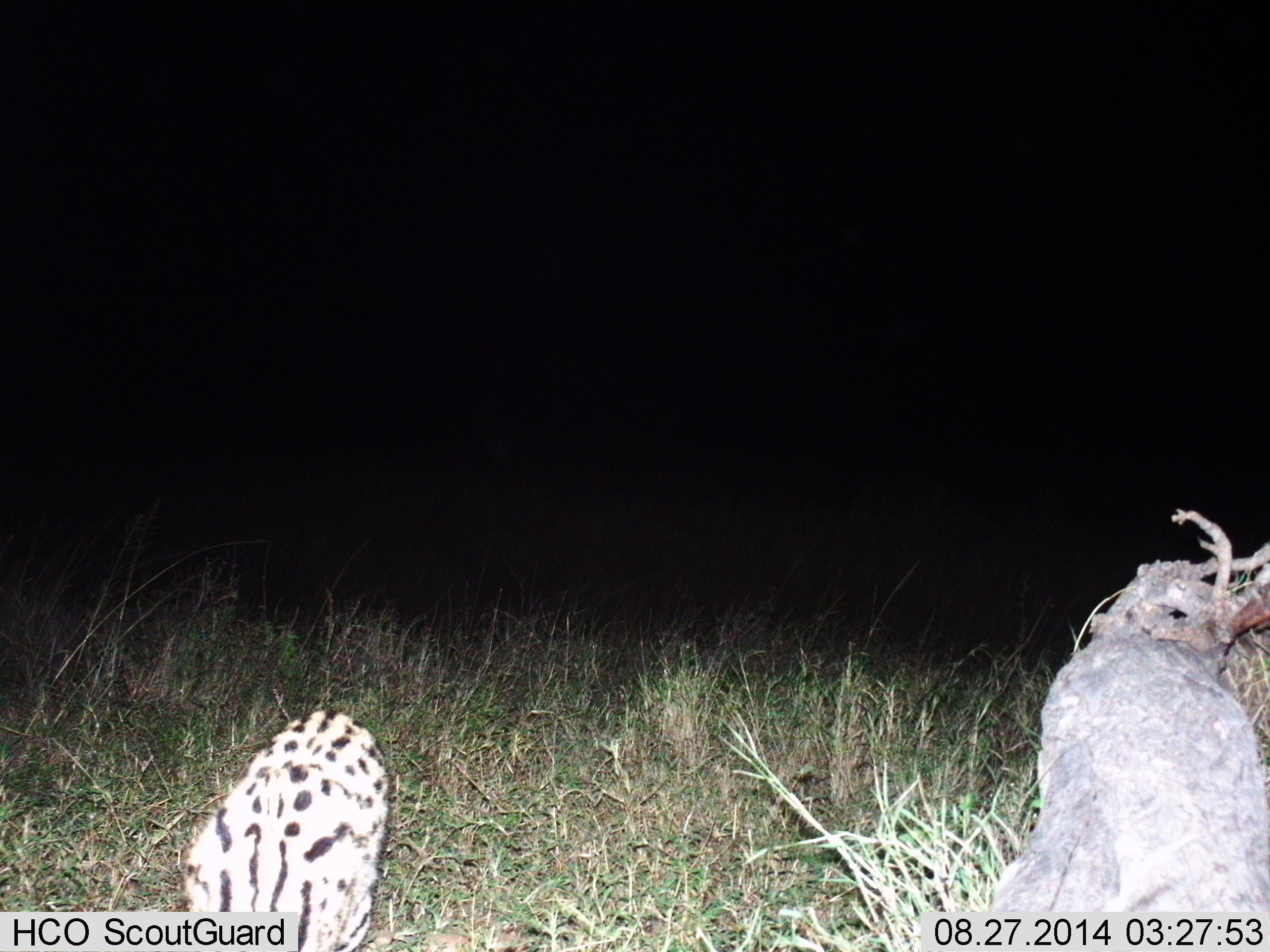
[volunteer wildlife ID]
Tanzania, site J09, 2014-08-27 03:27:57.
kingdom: Animalia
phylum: Chordata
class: Mammalia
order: Carnivora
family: Felidae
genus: Leptailurus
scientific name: Leptailurus serval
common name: serval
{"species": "serval (Leptailurus serval)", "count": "1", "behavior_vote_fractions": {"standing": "60%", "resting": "0%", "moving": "50%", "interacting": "0%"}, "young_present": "0%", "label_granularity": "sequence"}